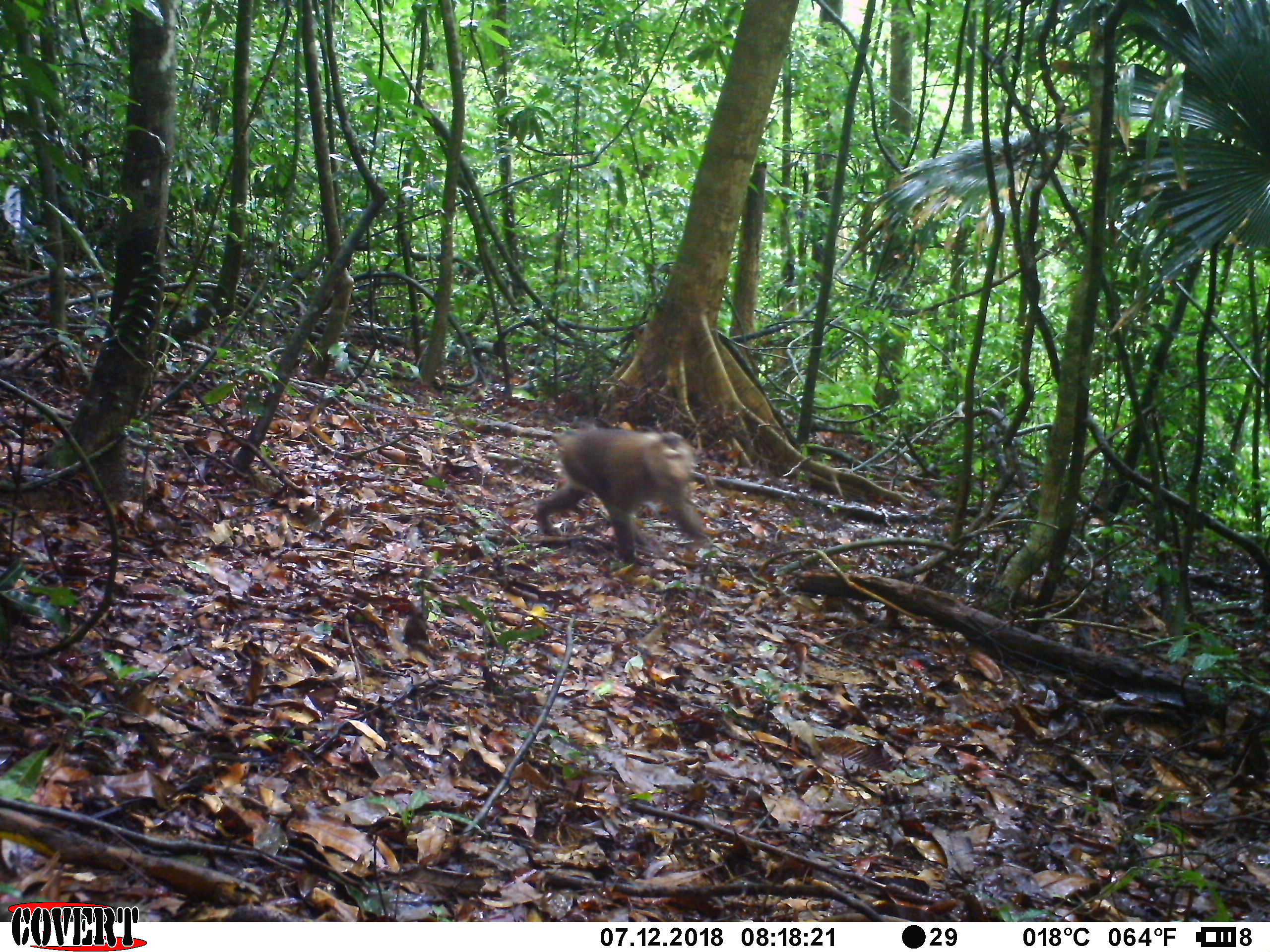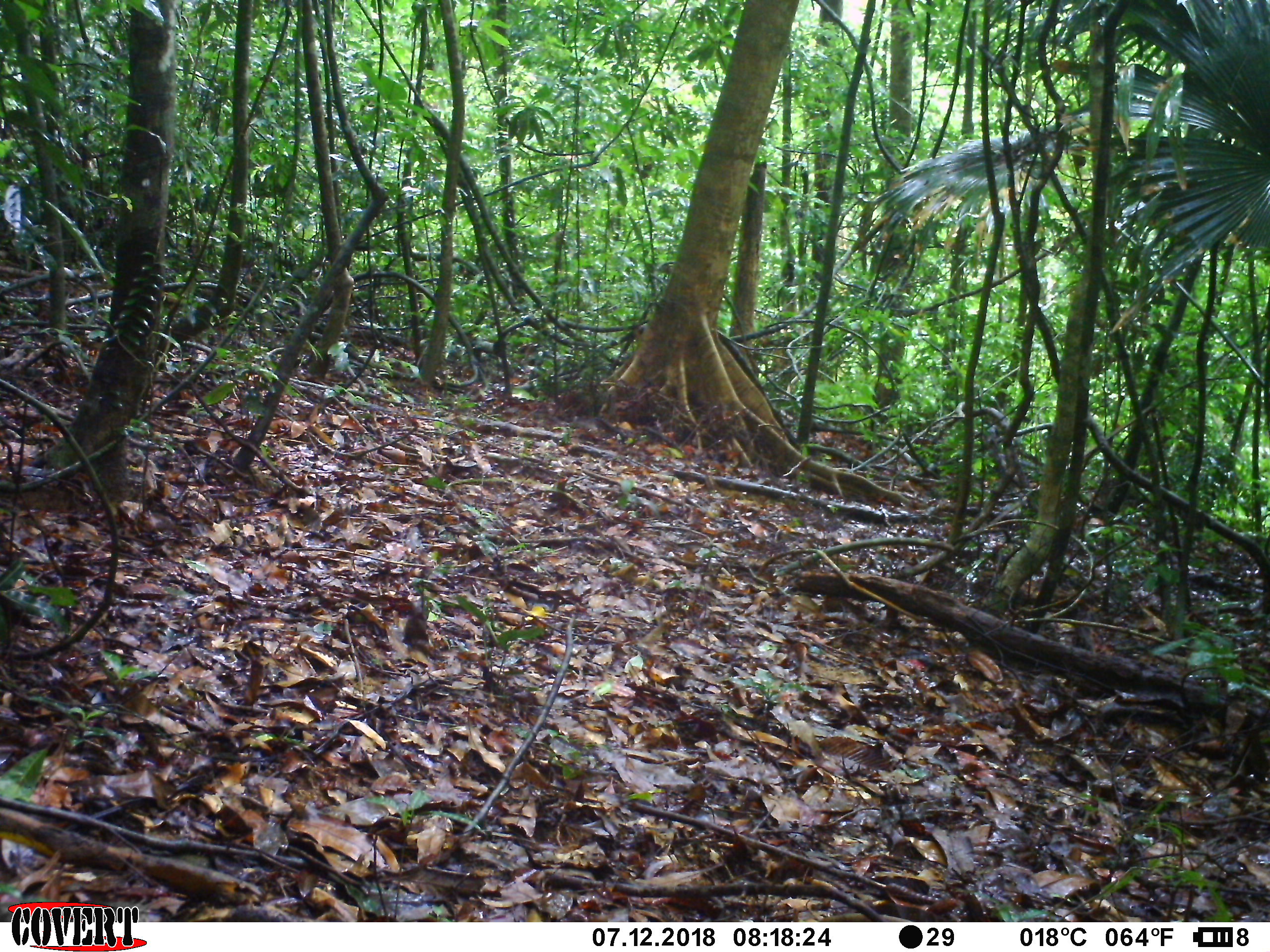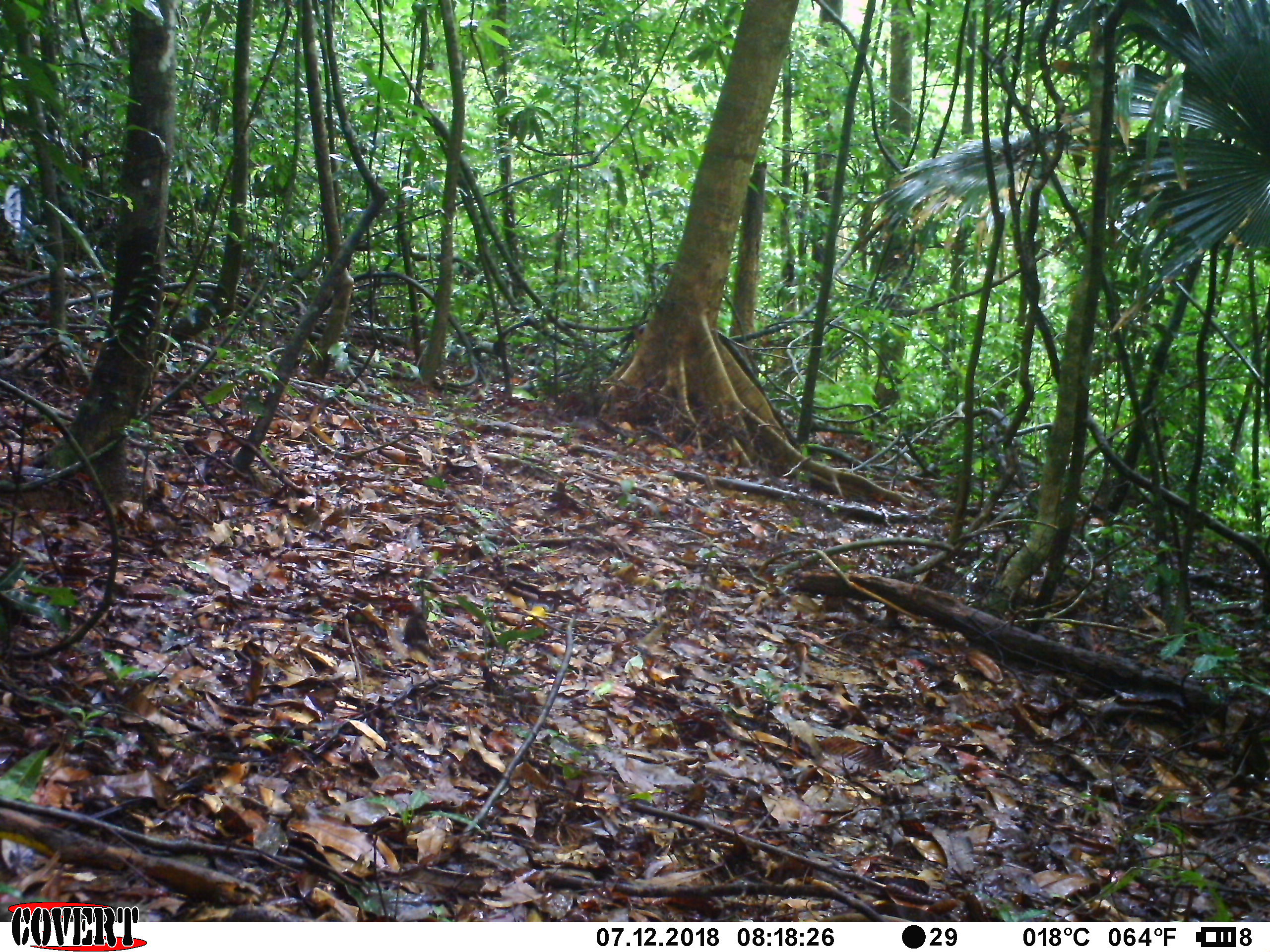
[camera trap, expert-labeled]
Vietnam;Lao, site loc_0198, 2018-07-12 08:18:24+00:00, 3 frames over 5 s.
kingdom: Animalia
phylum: Chordata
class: Mammalia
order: Primates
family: Cercopithecidae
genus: Macaca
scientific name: Macaca nemestrina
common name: pig-tailed macaque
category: pig tailed macaque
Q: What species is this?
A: Pig tailed macaque (pig-tailed macaque) (Macaca nemestrina).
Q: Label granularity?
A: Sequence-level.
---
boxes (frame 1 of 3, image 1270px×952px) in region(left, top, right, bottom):
pig tailed macaque: region(533, 427, 713, 565)